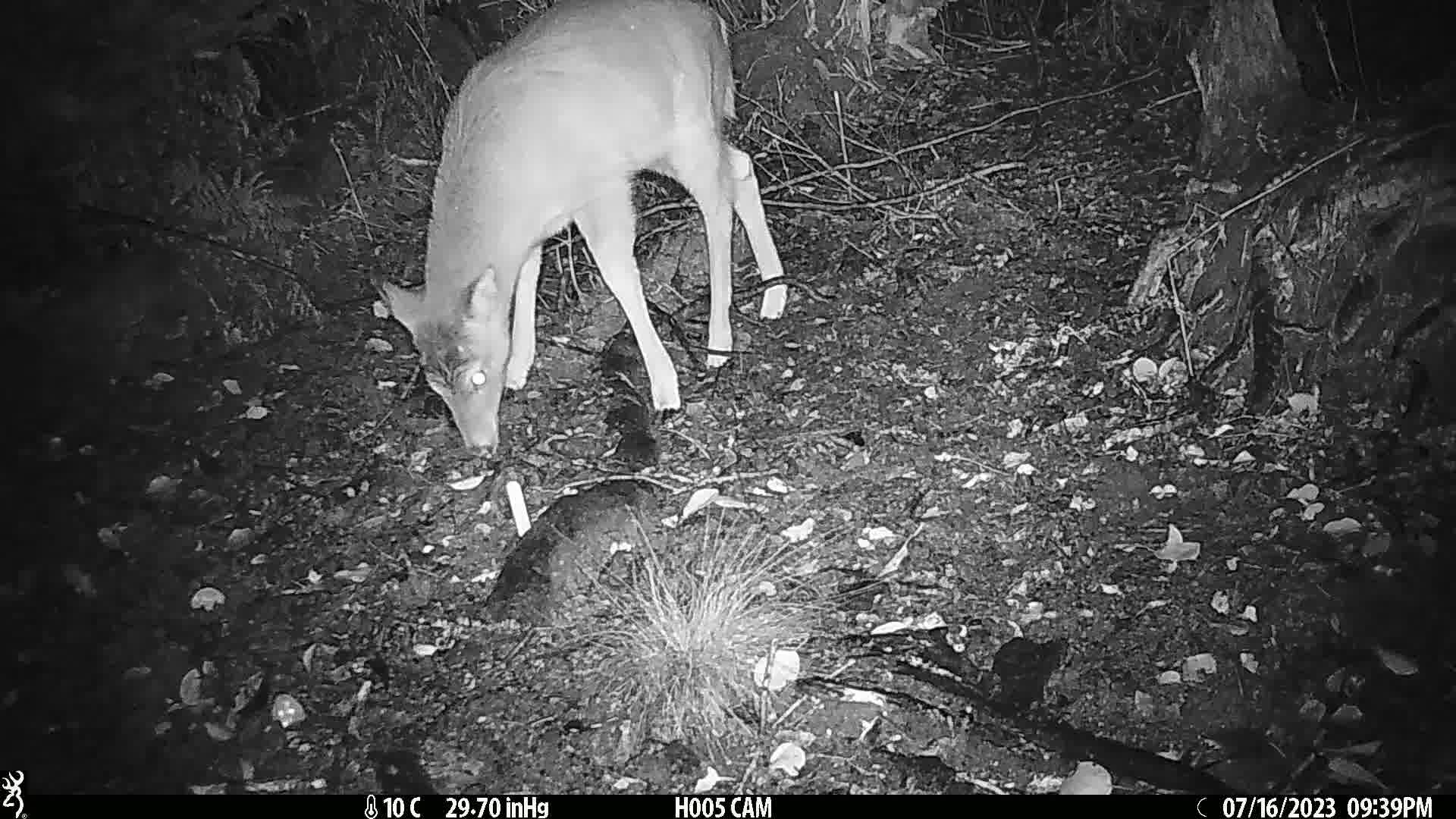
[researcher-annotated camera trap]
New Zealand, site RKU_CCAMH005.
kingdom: Animalia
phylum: Chordata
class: Mammalia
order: Artiodactyla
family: Cervidae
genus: Odocoileus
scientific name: Odocoileus virginianus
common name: white-tailed deer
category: white tailed deer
White tailed deer (white-tailed deer) (Odocoileus virginianus).